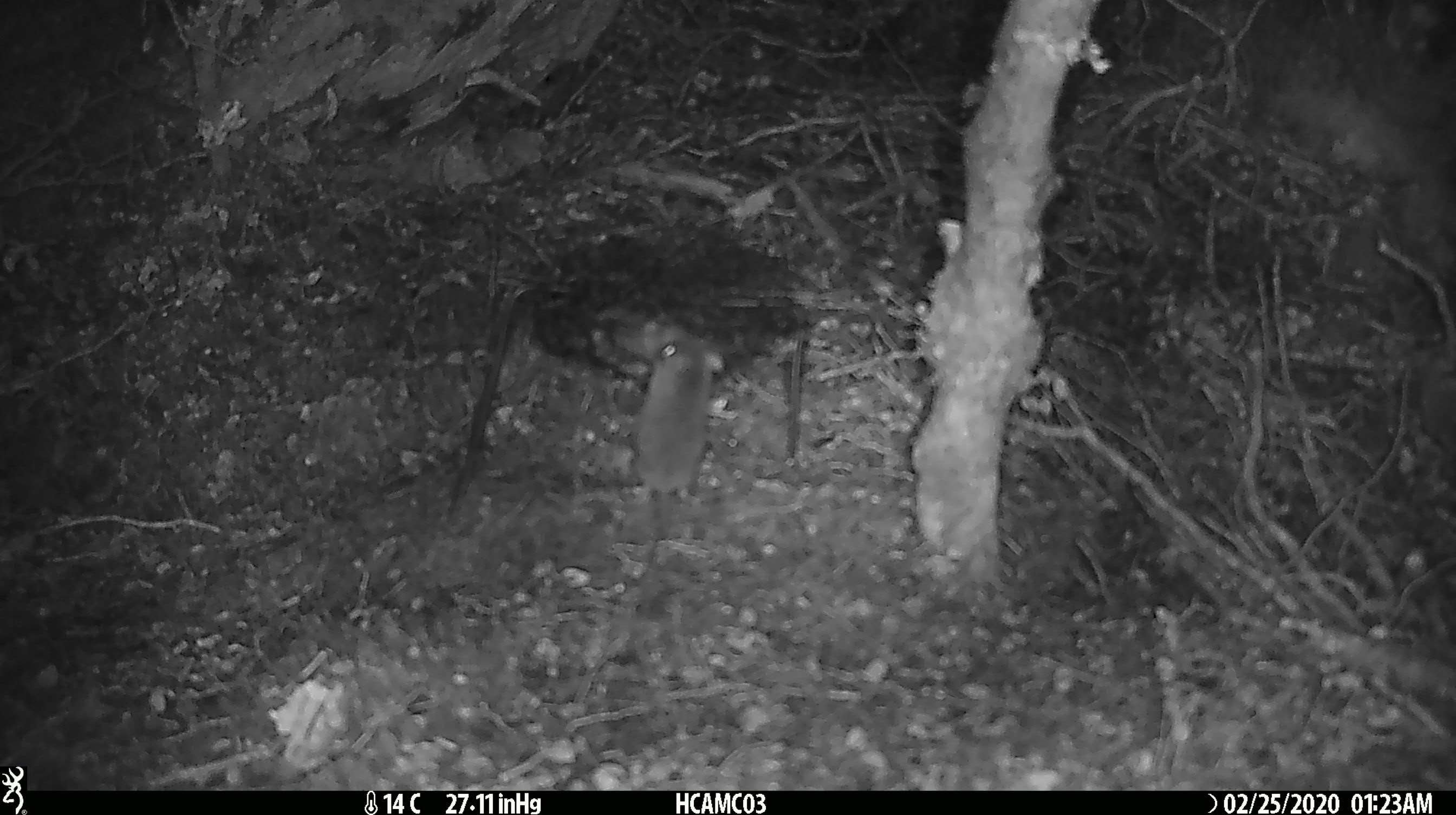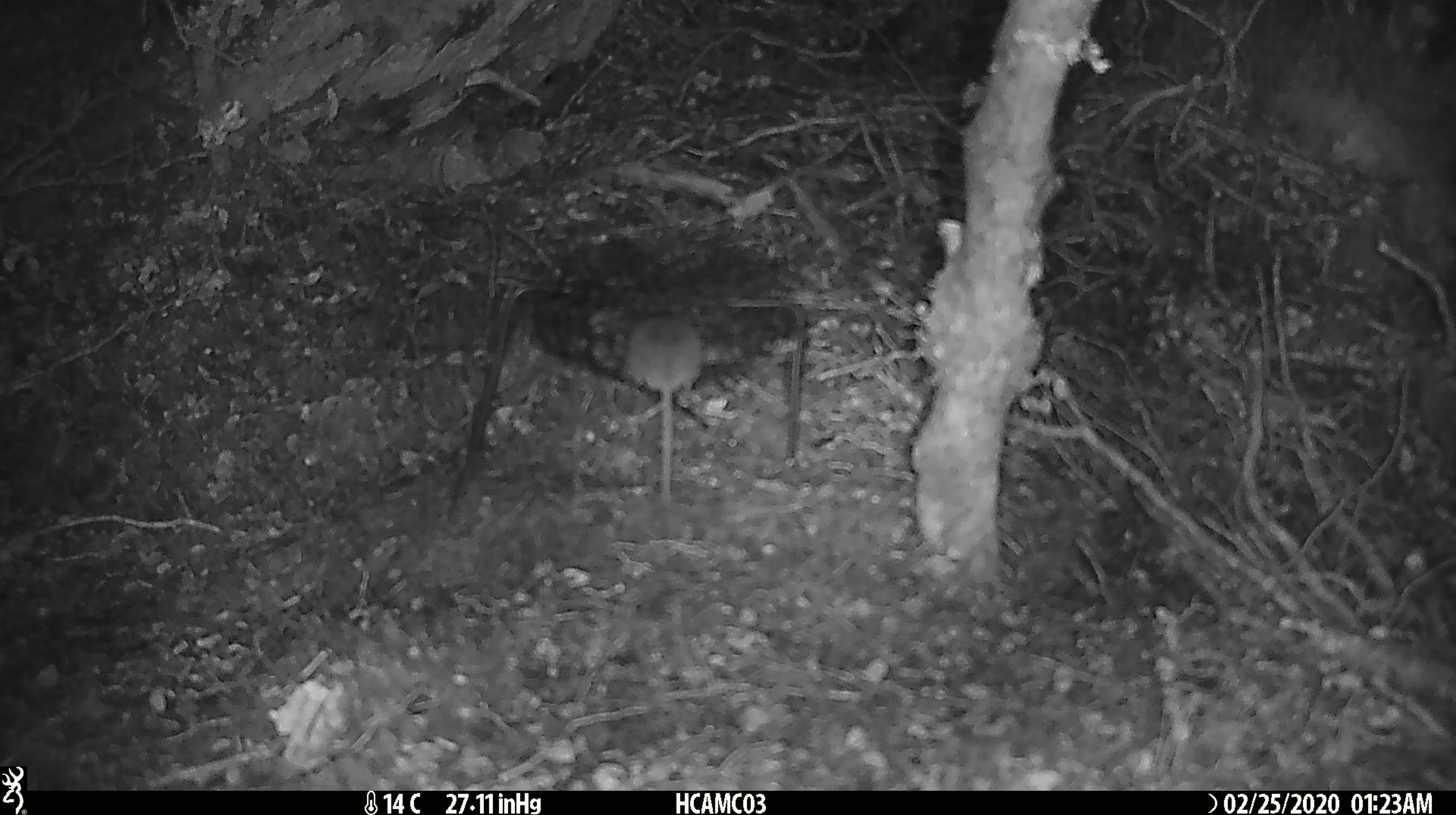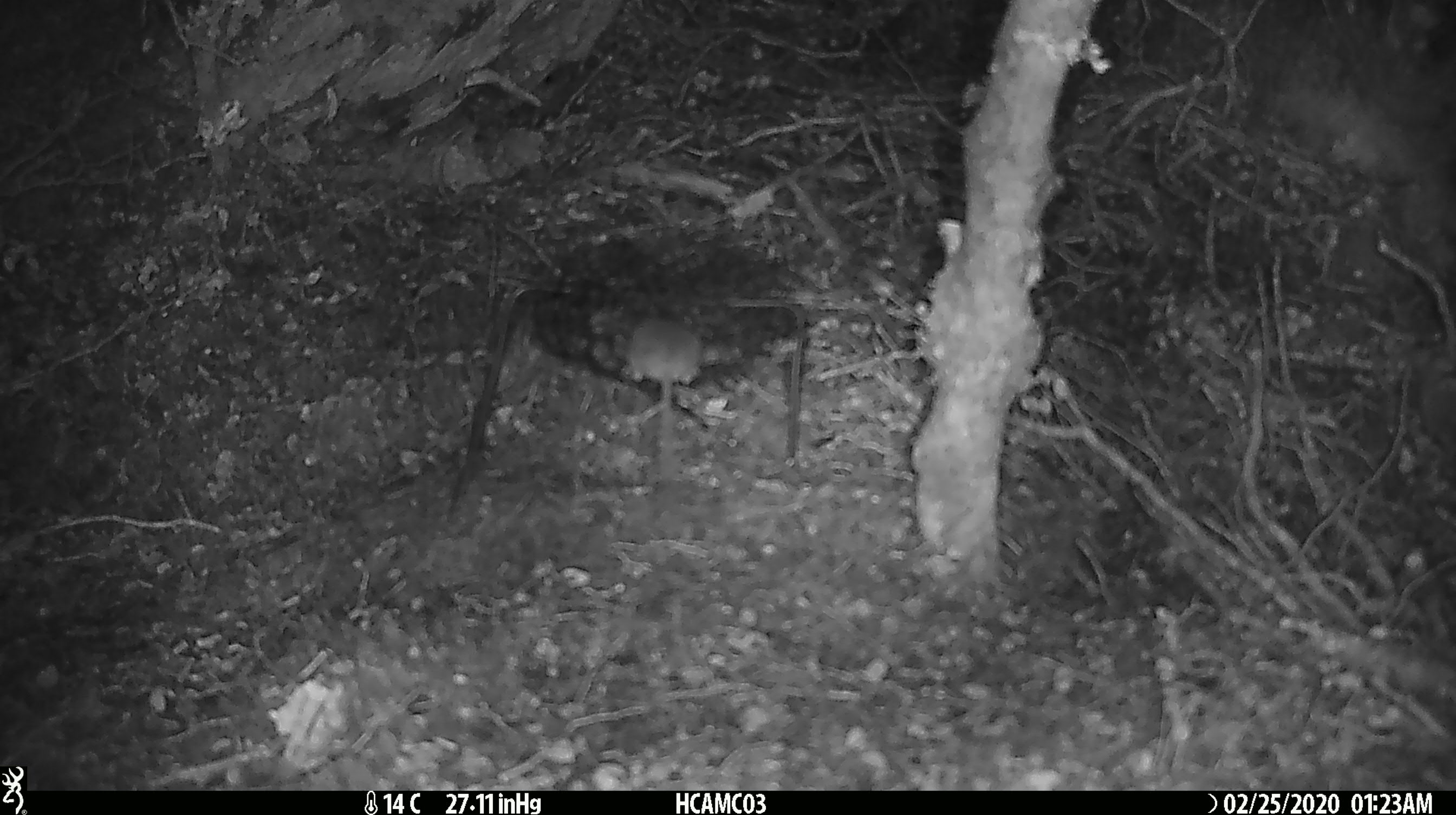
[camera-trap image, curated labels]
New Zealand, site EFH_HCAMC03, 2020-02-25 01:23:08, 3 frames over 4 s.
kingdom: Animalia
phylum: Chordata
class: Mammalia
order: Rodentia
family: Muridae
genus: Mus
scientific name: Mus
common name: mouse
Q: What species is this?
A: Mouse (Mus).